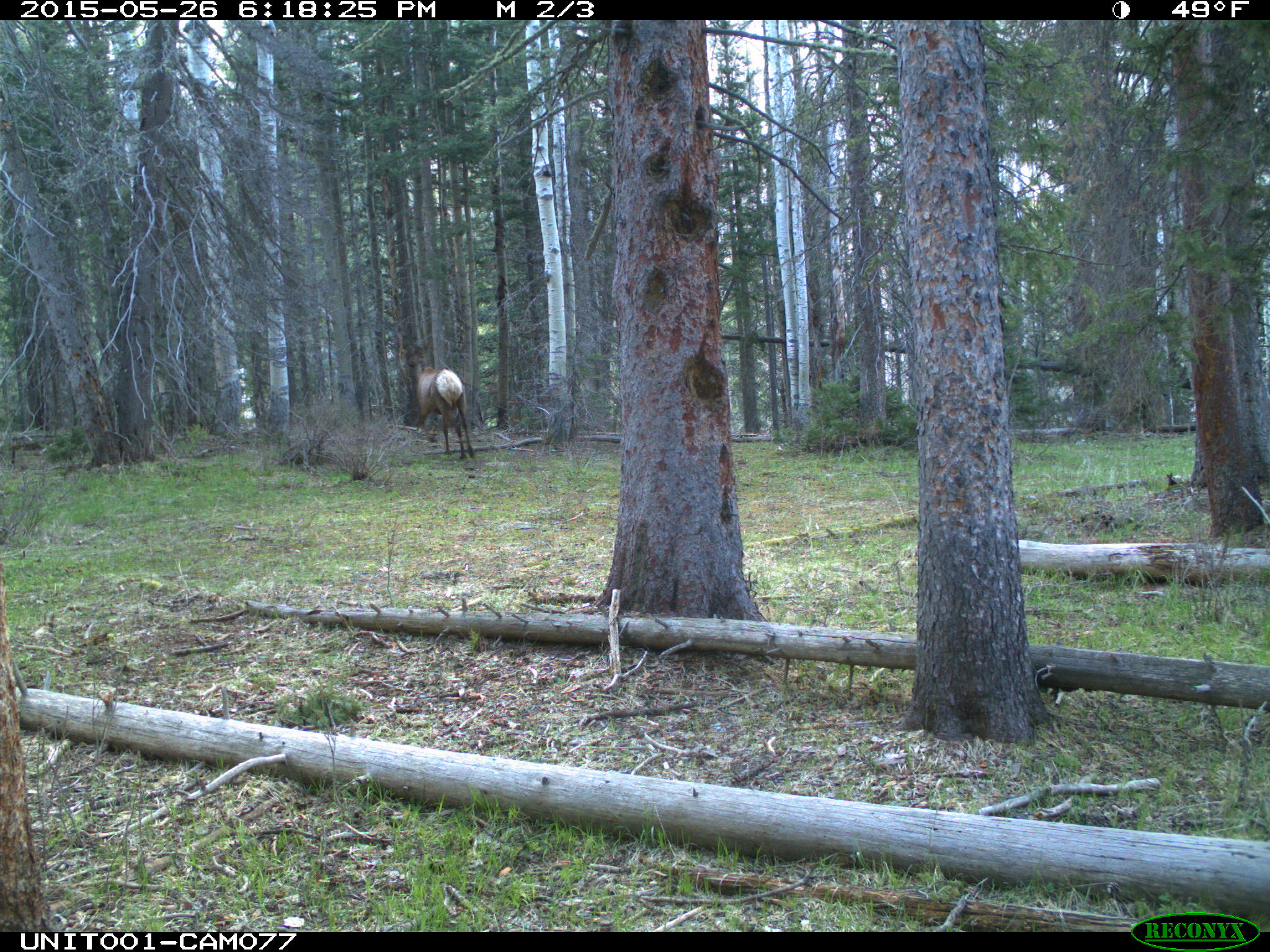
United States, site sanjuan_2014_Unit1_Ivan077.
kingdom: Animalia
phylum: Chordata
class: Mammalia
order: Artiodactyla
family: Cervidae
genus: Cervus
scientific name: Cervus elaphus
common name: red deer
Cervus elaphus (red deer).